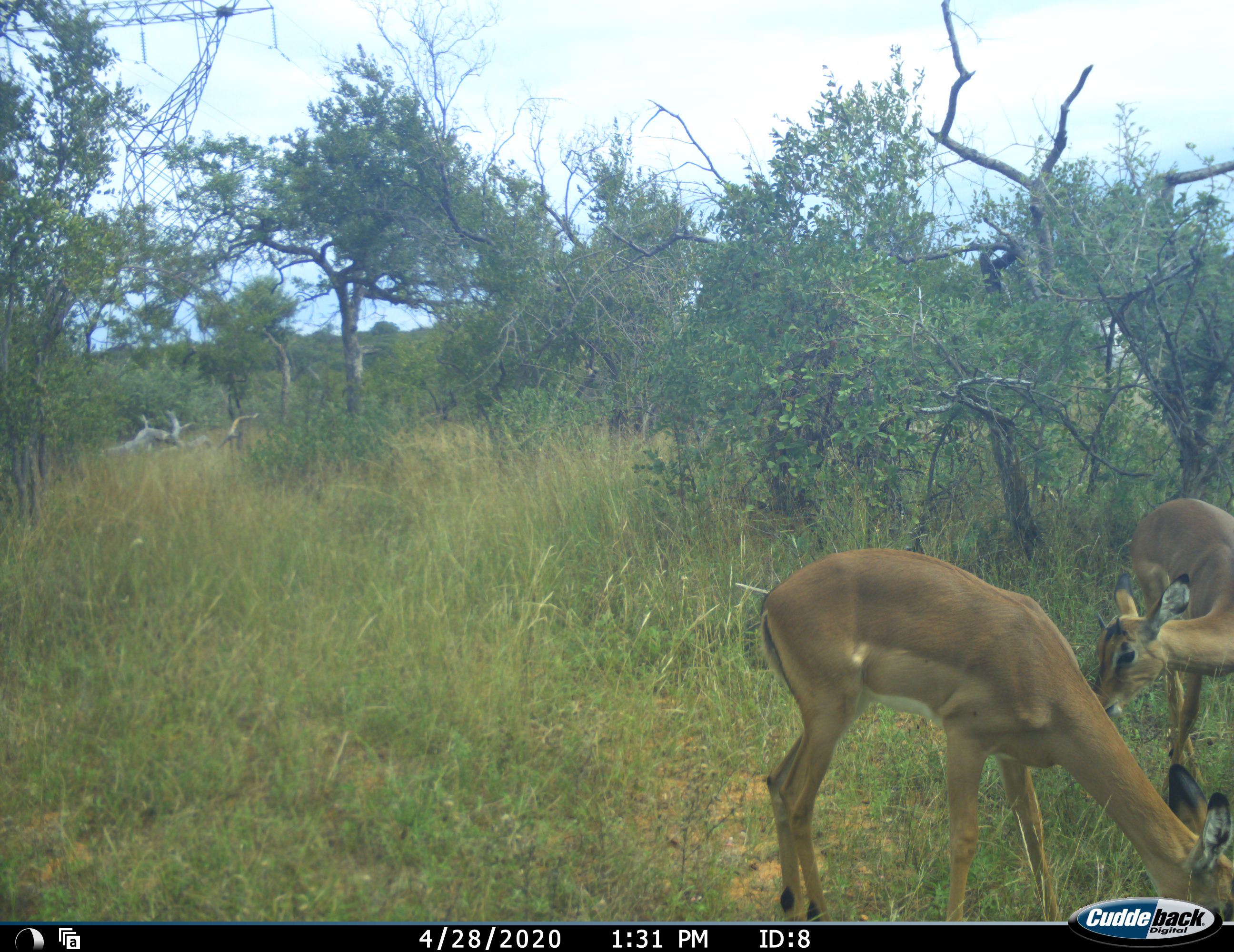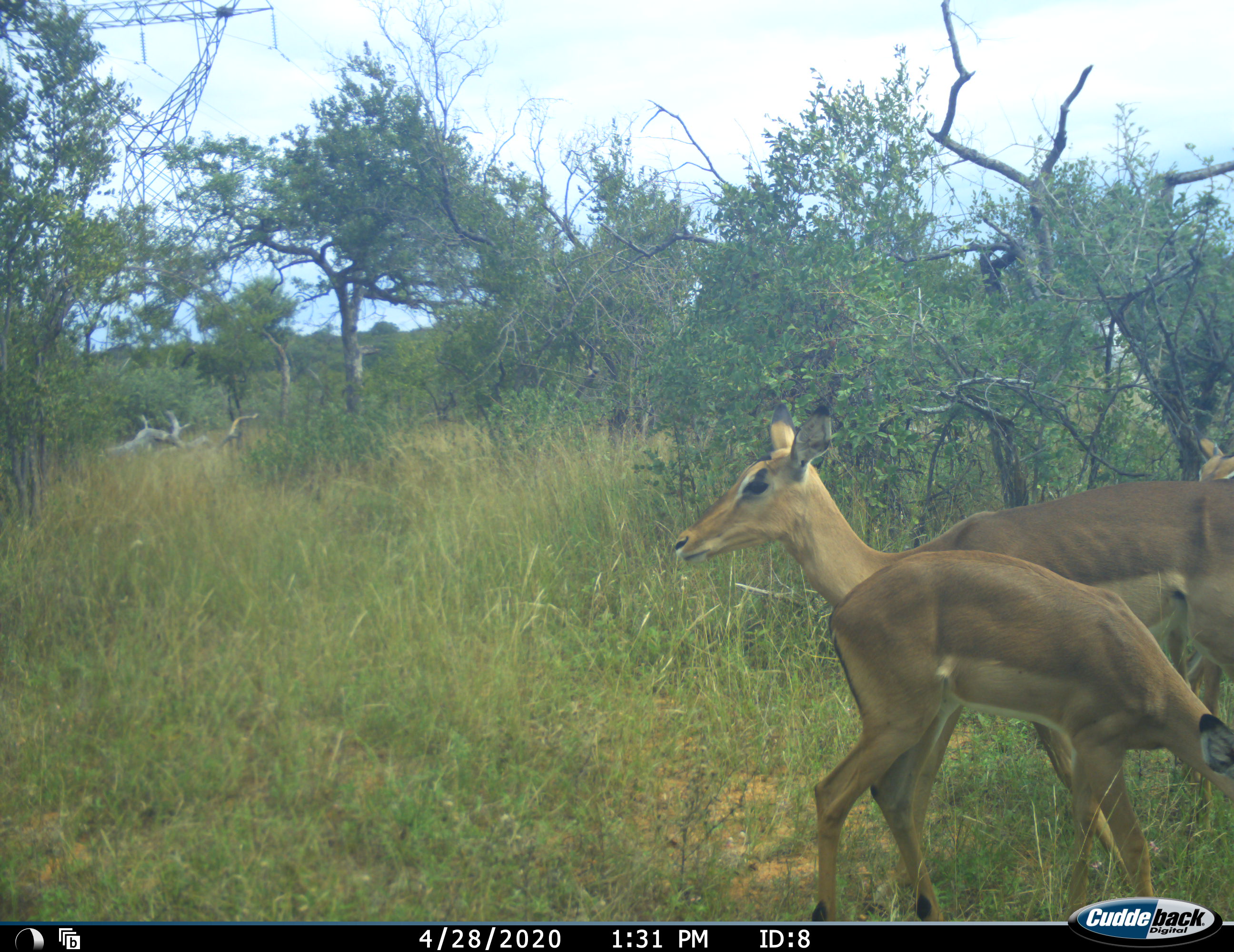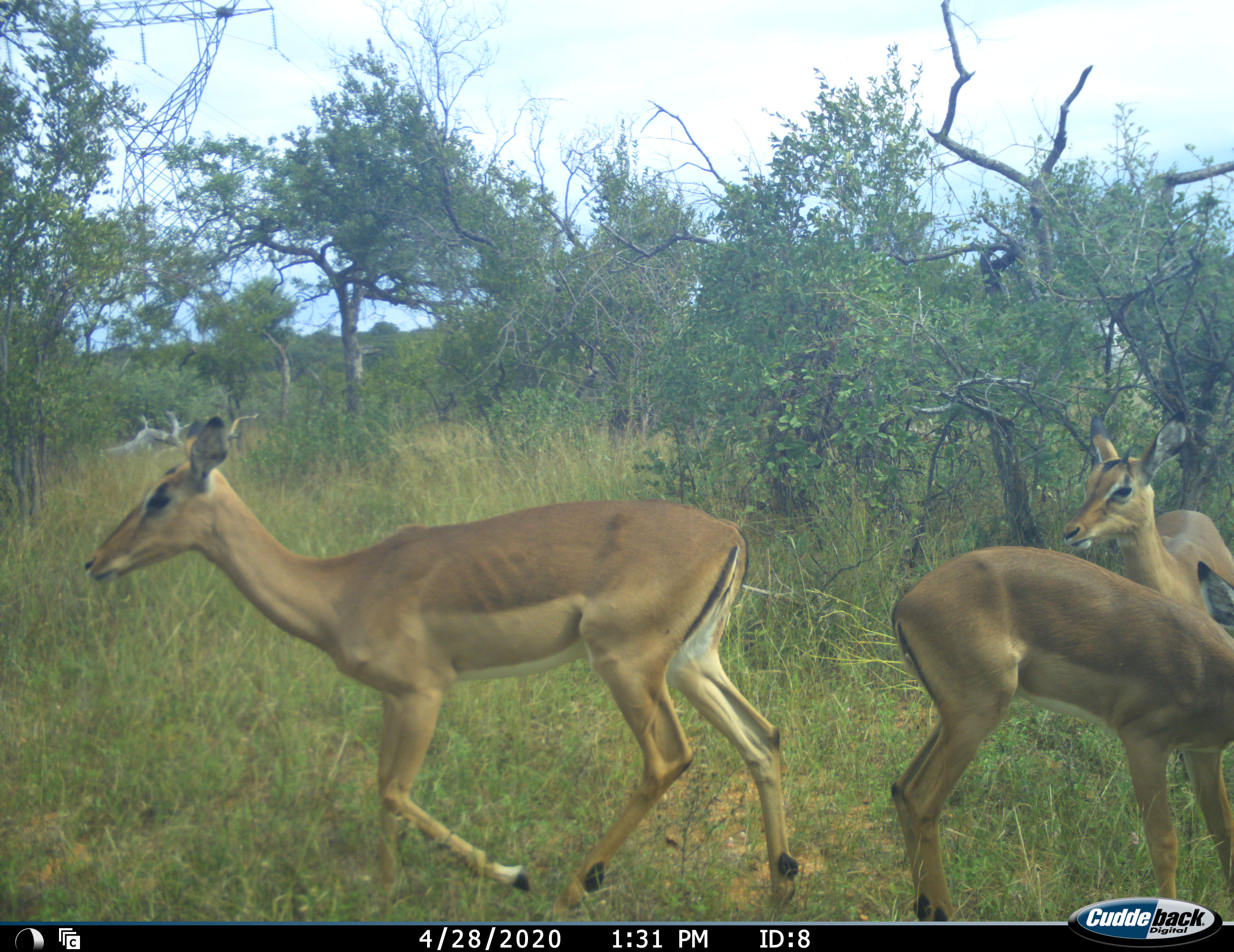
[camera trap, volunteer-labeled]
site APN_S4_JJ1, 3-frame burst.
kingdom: Animalia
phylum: Chordata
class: Mammalia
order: Artiodactyla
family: Bovidae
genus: Aepyceros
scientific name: Aepyceros melampus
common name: impala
Impala (Aepyceros melampus), count 3. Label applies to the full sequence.